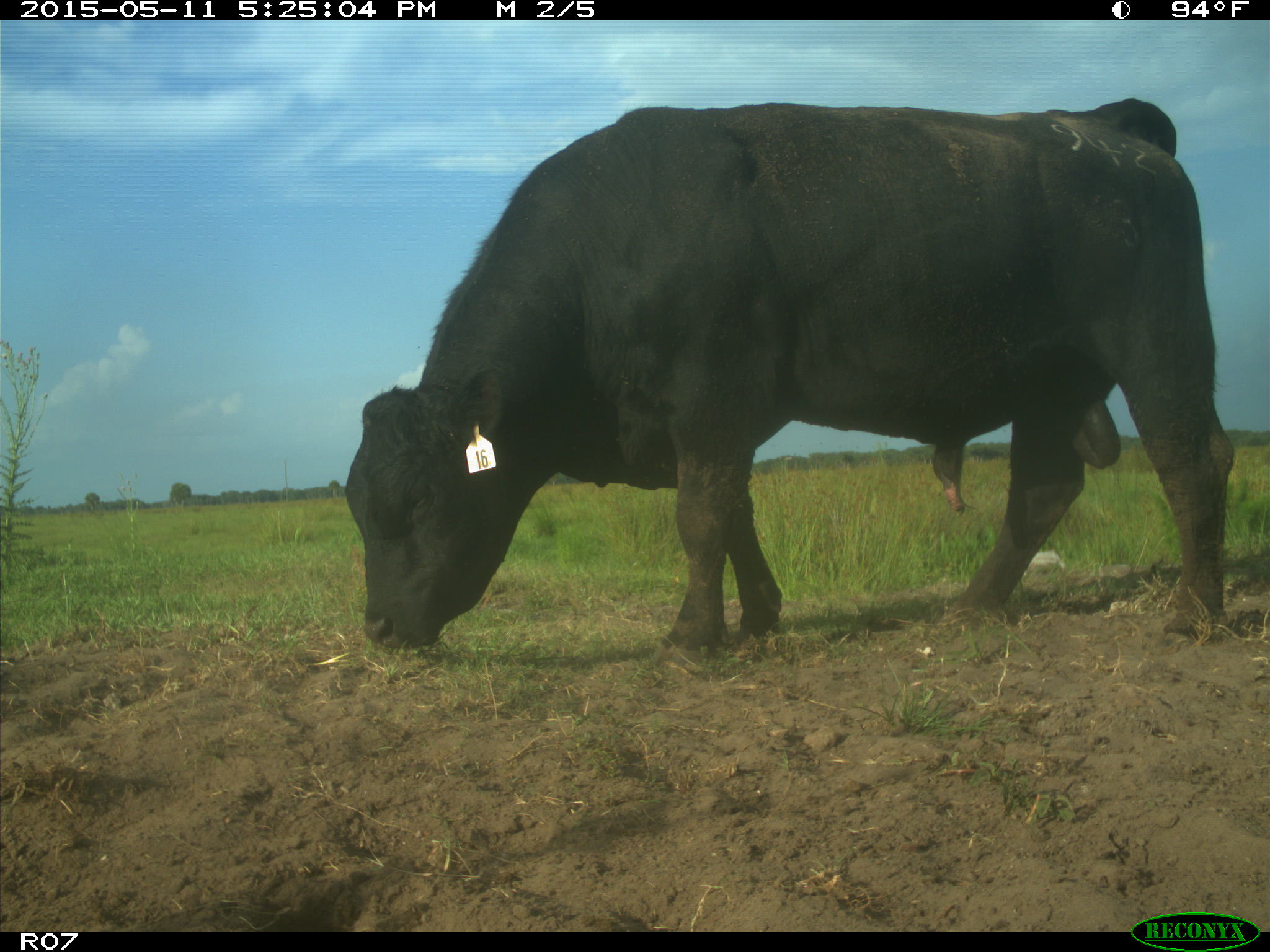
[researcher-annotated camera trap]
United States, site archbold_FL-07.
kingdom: Animalia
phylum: Chordata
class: Mammalia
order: Artiodactyla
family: Bovidae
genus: Bos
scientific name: Bos taurus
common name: domestic cow